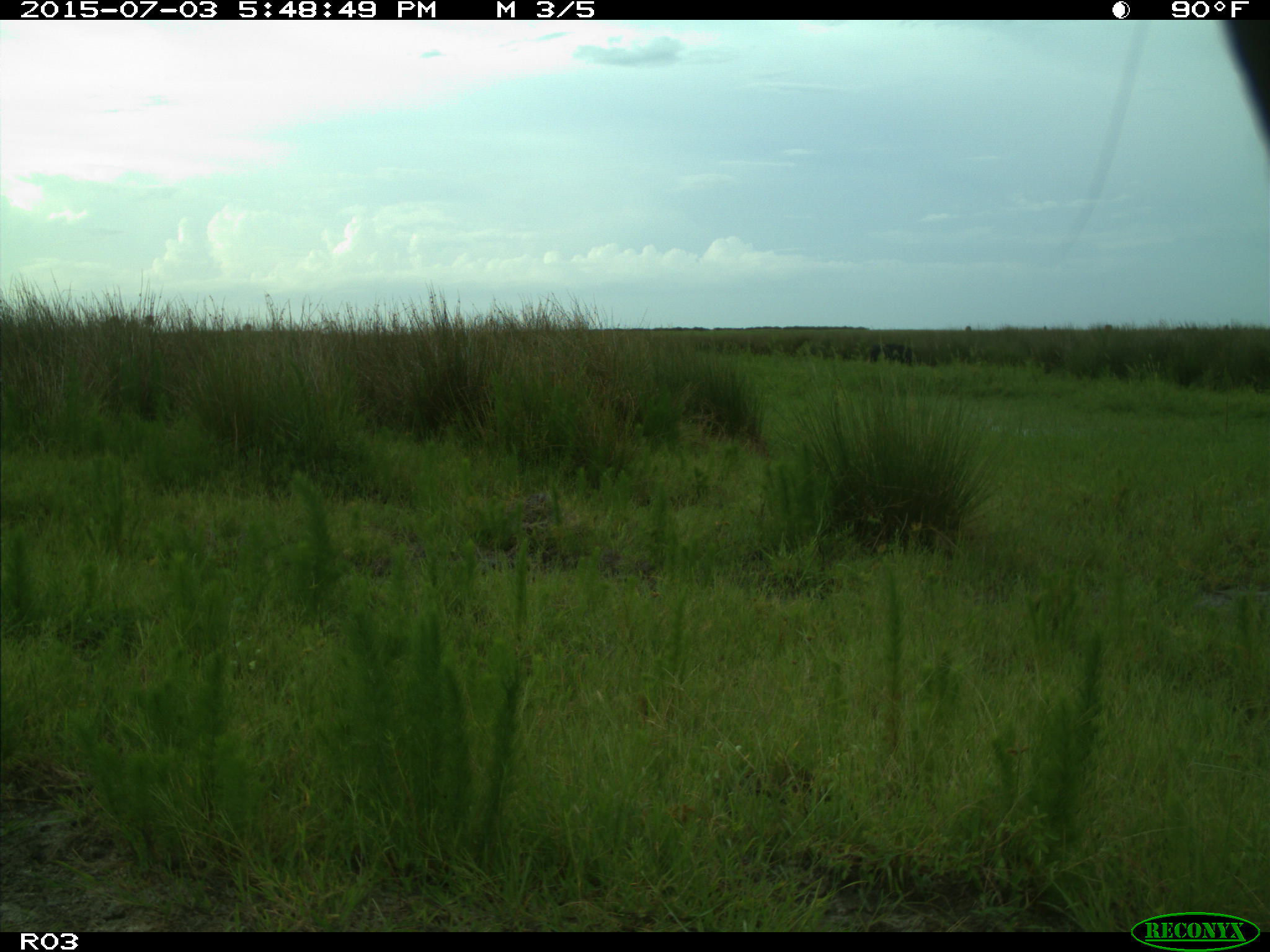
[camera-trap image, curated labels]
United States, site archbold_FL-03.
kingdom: Animalia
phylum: Chordata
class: Mammalia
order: Artiodactyla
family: Bovidae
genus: Bos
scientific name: Bos taurus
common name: domestic cow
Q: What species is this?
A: Bos taurus (domestic cow).